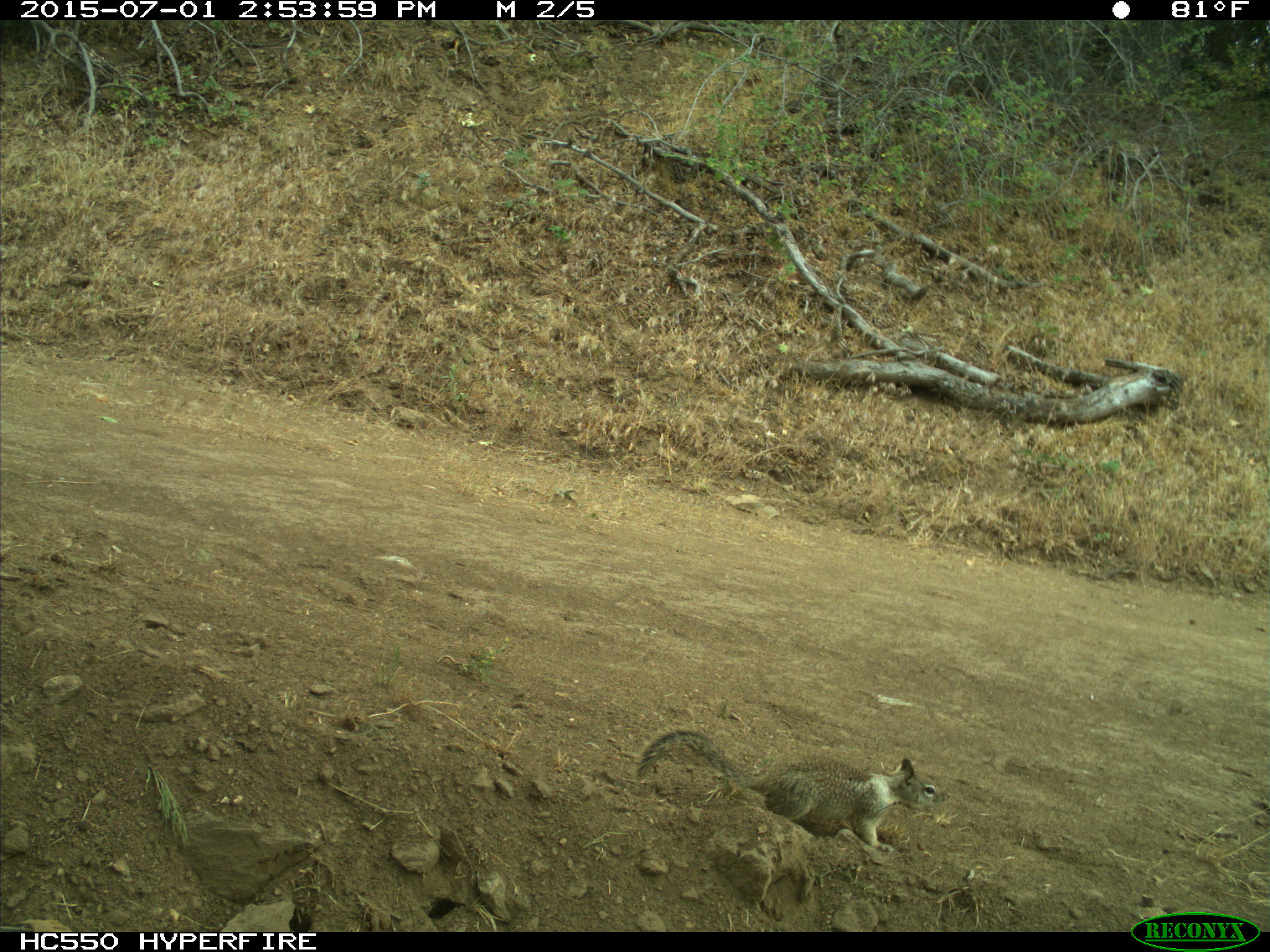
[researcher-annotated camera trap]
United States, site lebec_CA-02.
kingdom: Animalia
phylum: Chordata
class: Mammalia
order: Rodentia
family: Sciuridae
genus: Otospermophilus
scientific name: Otospermophilus beecheyi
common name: california ground squirrel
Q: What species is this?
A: Otospermophilus beecheyi (california ground squirrel).